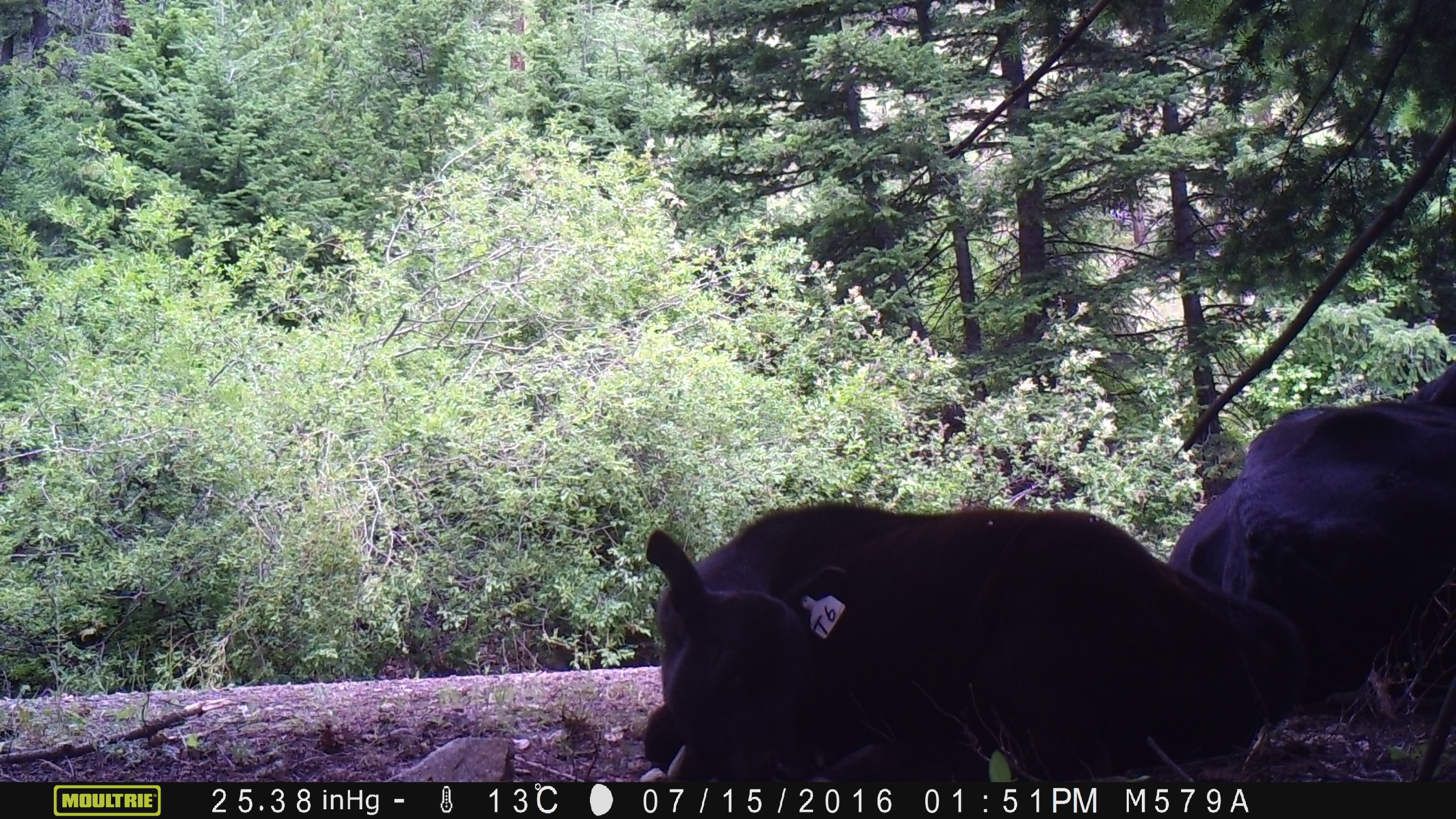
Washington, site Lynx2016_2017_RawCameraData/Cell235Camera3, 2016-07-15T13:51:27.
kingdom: Animalia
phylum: Chordata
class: Mammalia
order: Artiodactyla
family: Bovidae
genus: Bos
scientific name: Bos taurus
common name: domestic cattle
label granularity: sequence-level